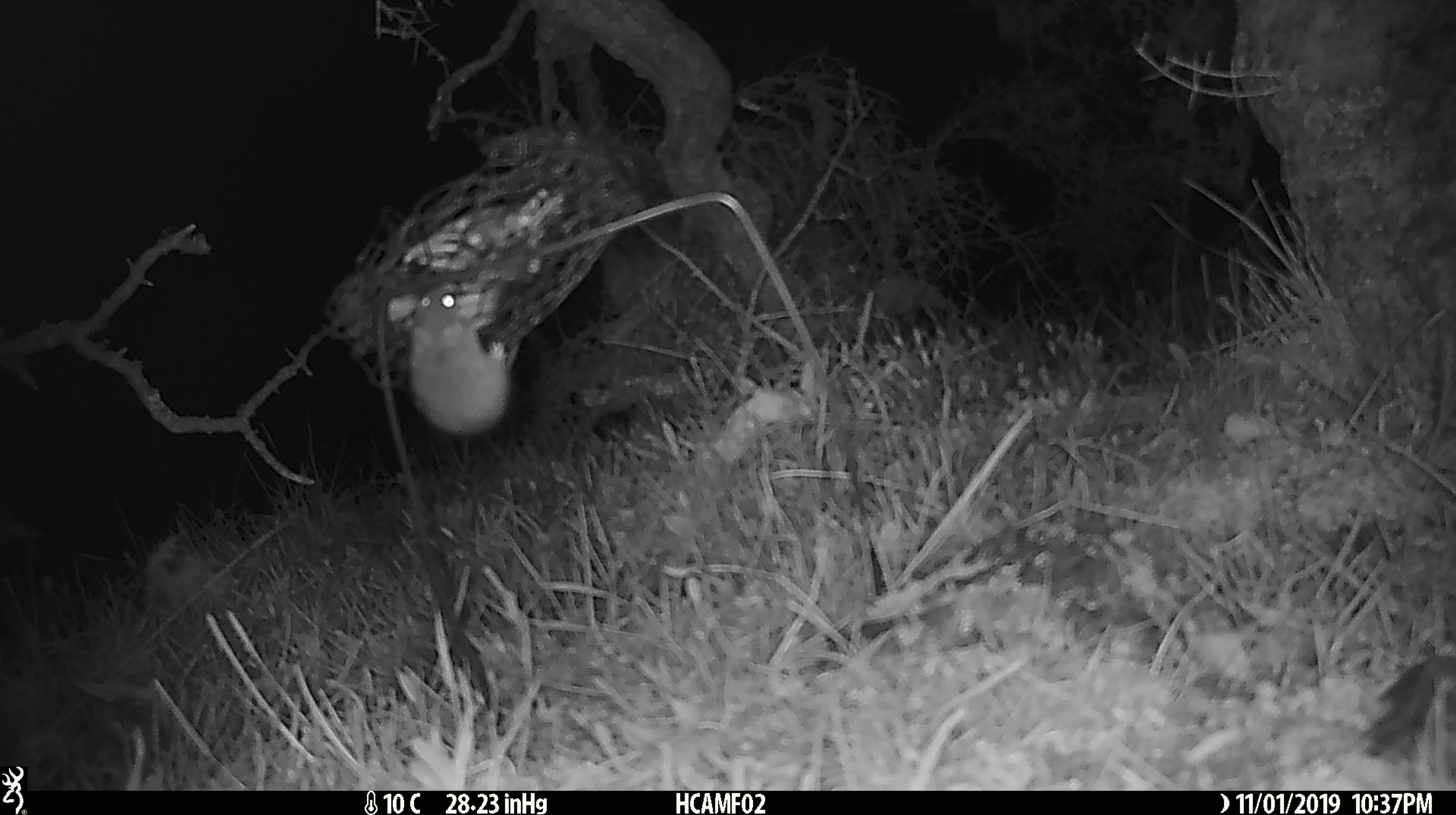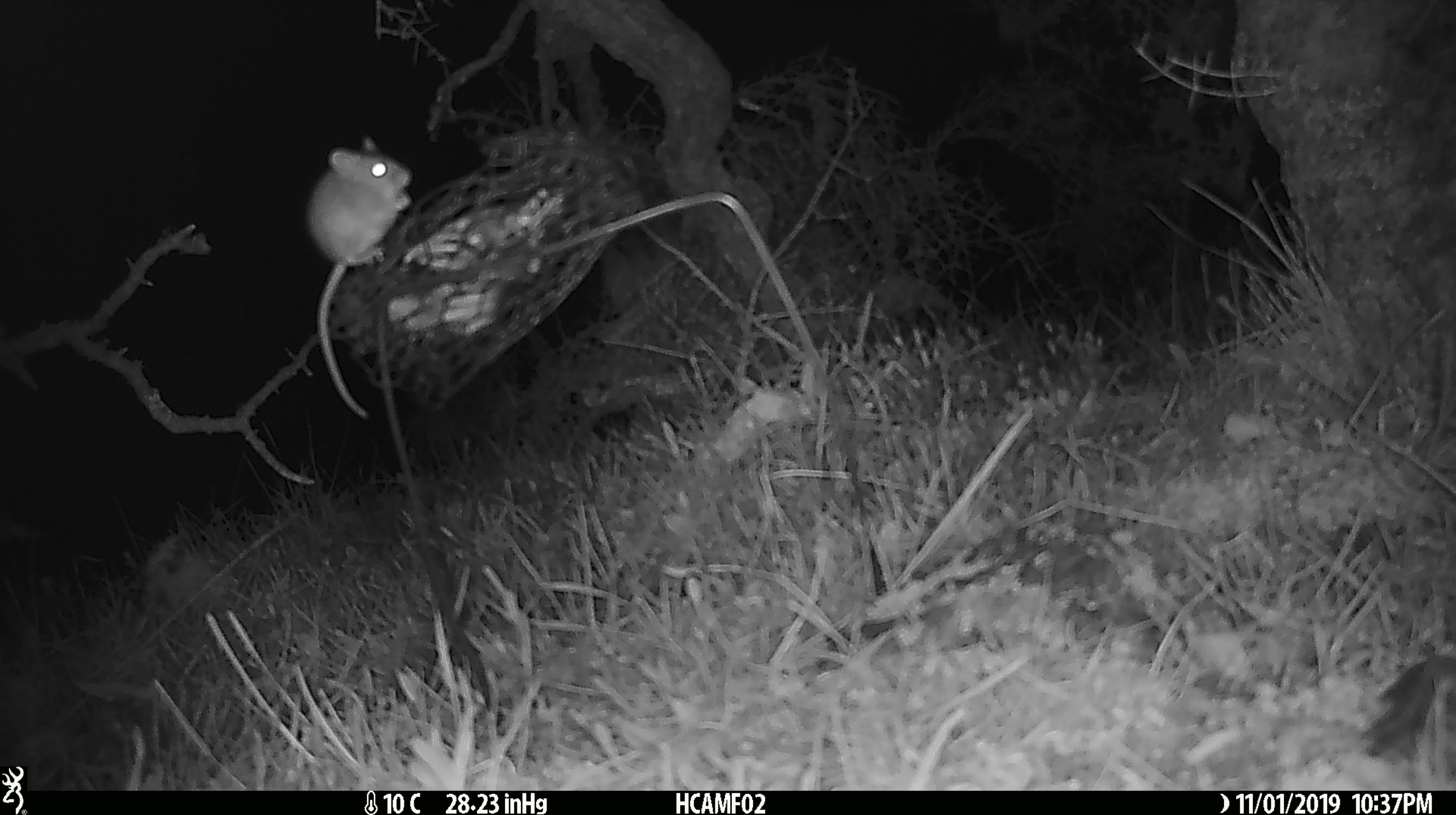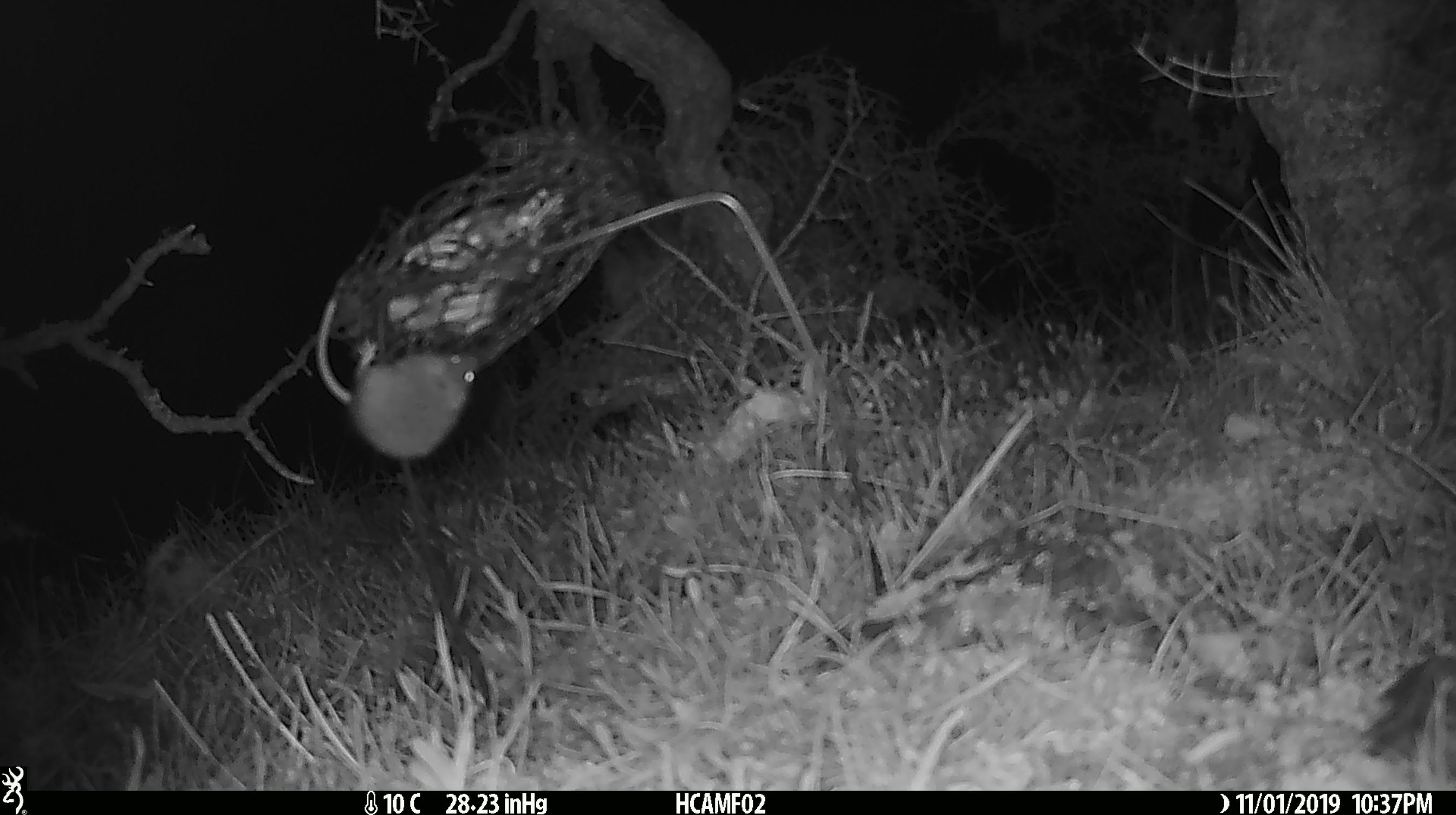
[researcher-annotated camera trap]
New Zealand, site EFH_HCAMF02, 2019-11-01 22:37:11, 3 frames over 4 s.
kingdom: Animalia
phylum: Chordata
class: Mammalia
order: Rodentia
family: Muridae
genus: Mus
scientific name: Mus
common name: mouse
Mouse (Mus).